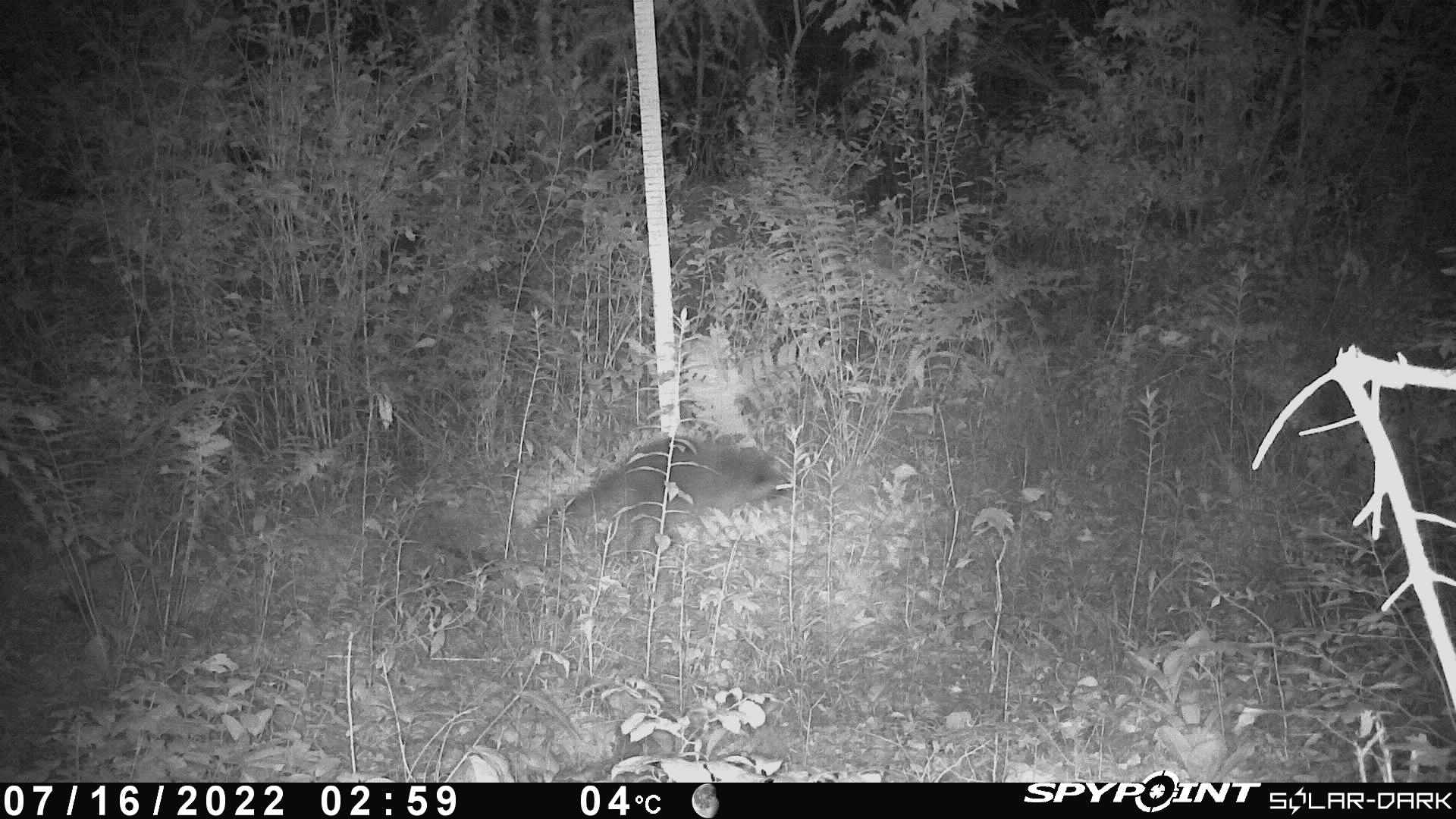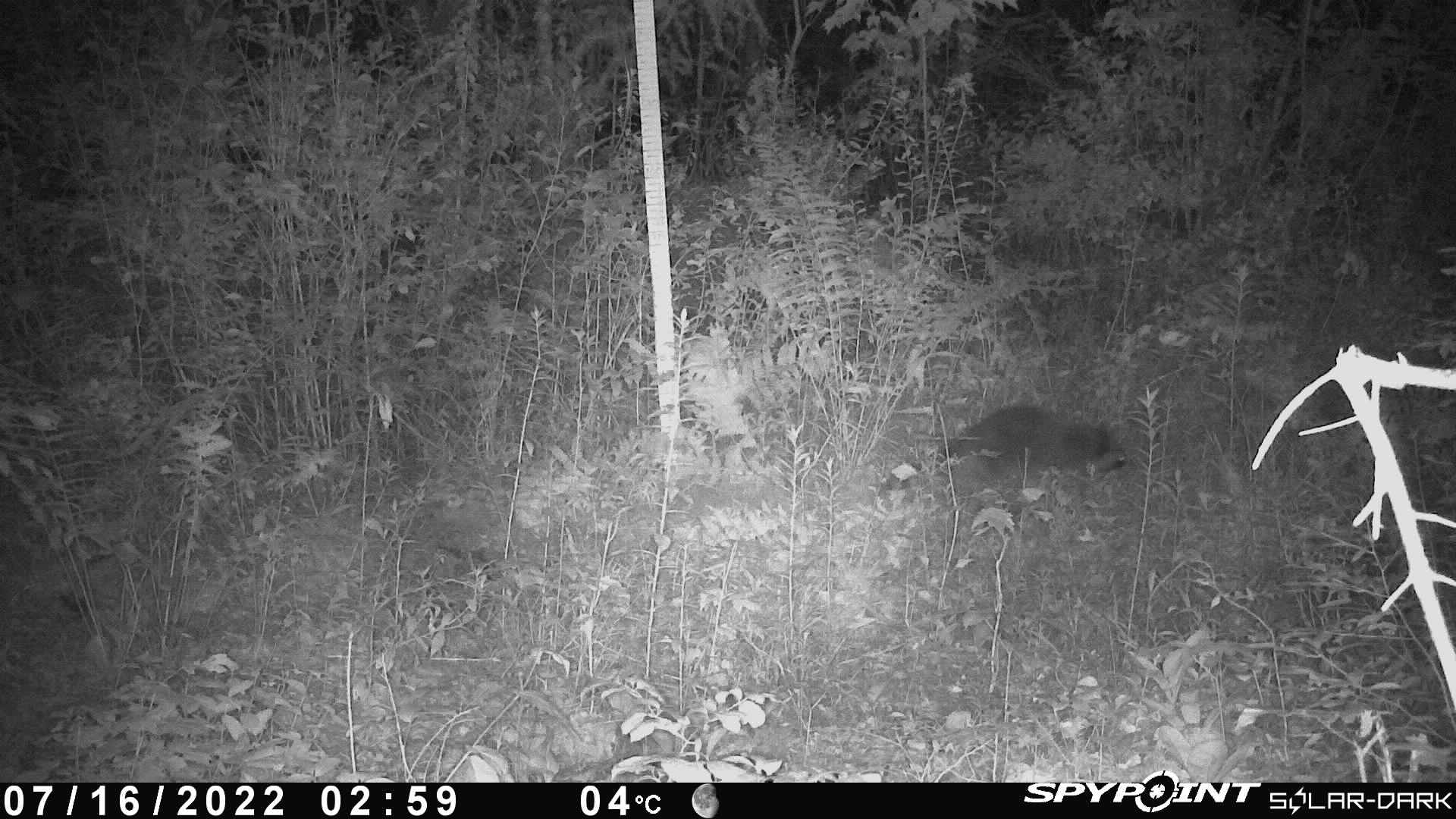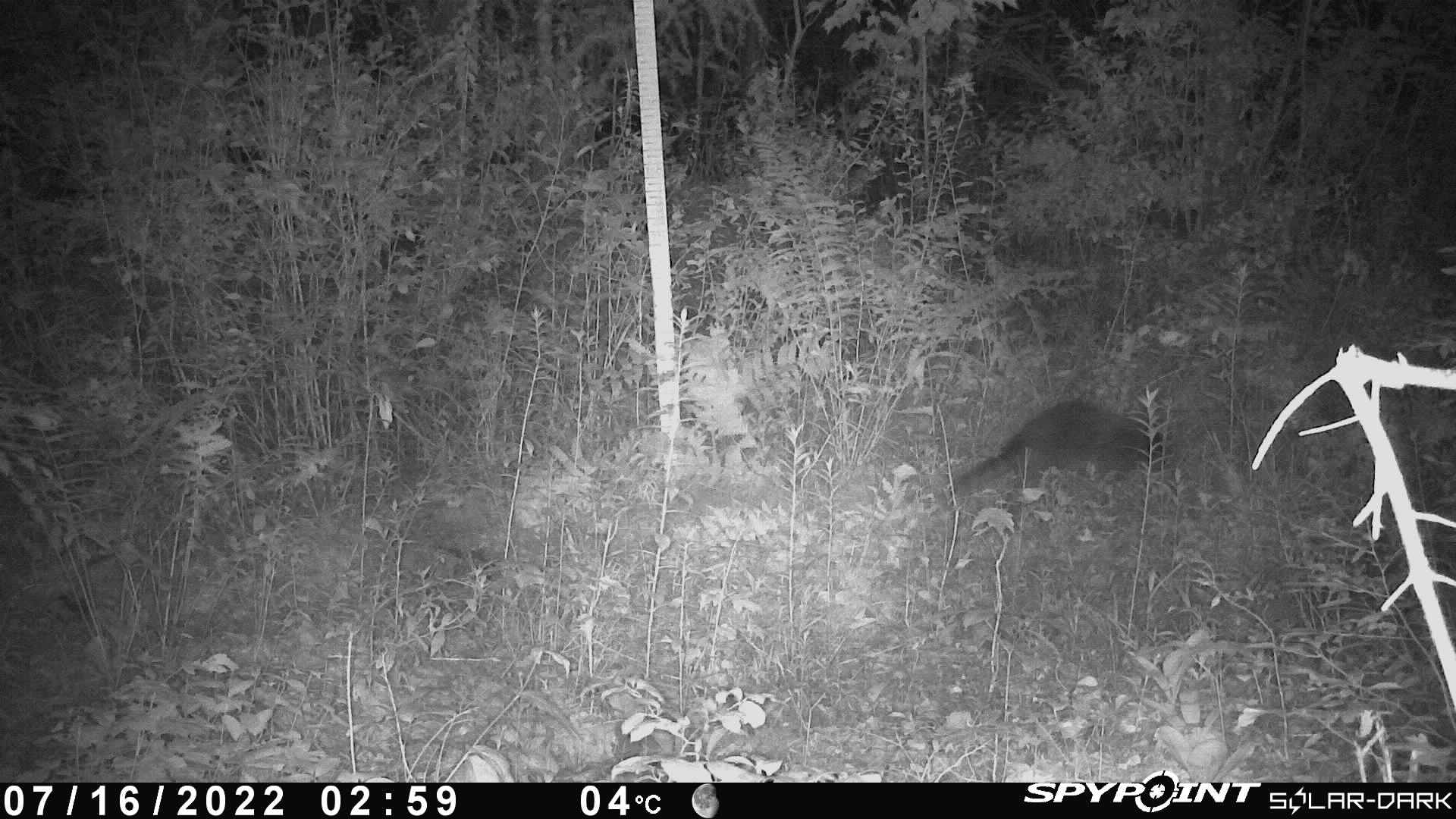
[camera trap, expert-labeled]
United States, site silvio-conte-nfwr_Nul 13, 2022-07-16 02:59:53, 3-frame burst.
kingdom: Animalia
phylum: Chordata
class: Mammalia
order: Carnivora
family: Procyonidae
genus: Procyon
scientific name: Procyon lotor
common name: raccoon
Raccoon (Procyon lotor).